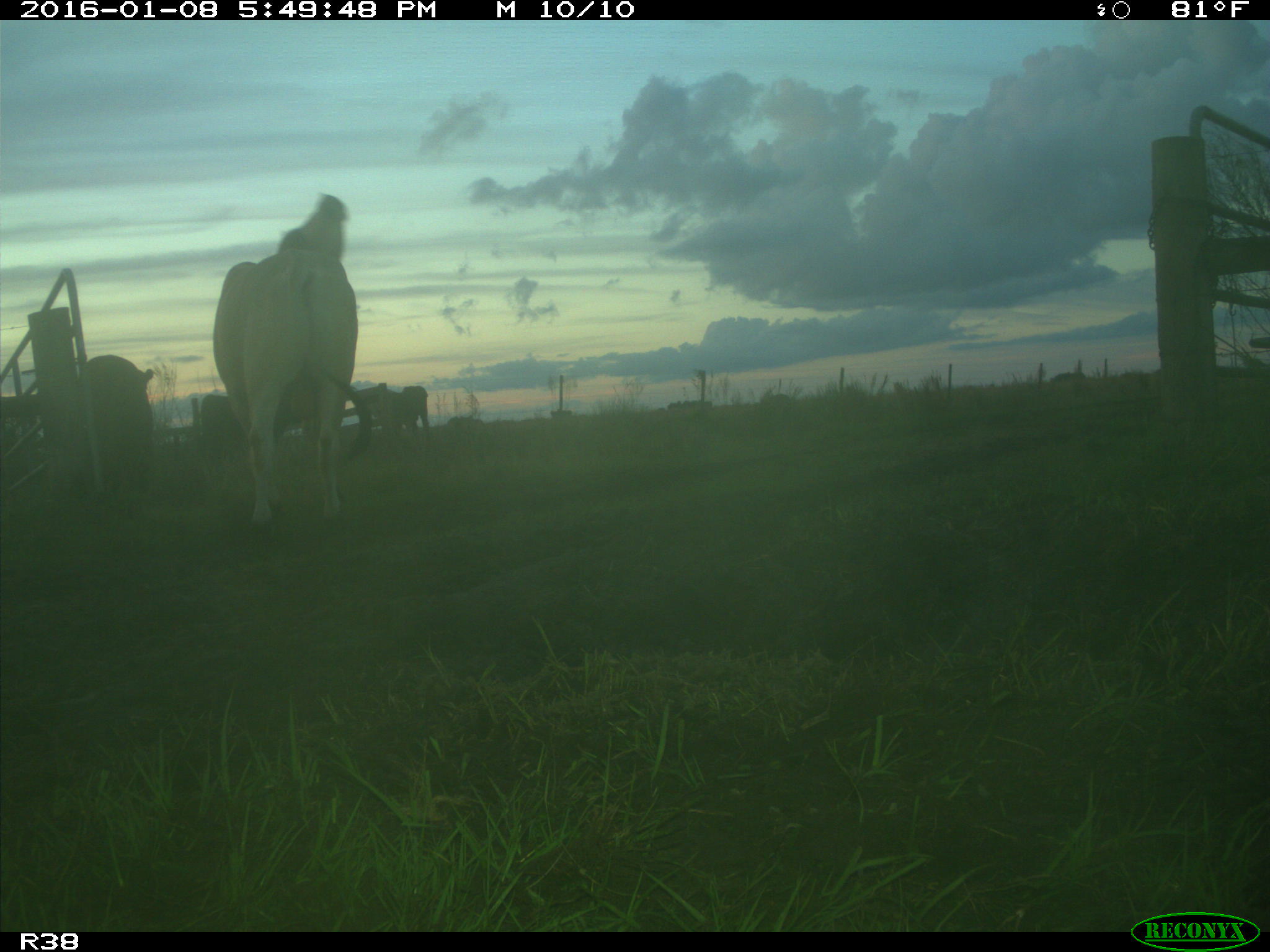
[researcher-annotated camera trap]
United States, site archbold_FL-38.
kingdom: Animalia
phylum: Chordata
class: Mammalia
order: Artiodactyla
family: Bovidae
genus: Bos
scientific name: Bos taurus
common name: domestic cow